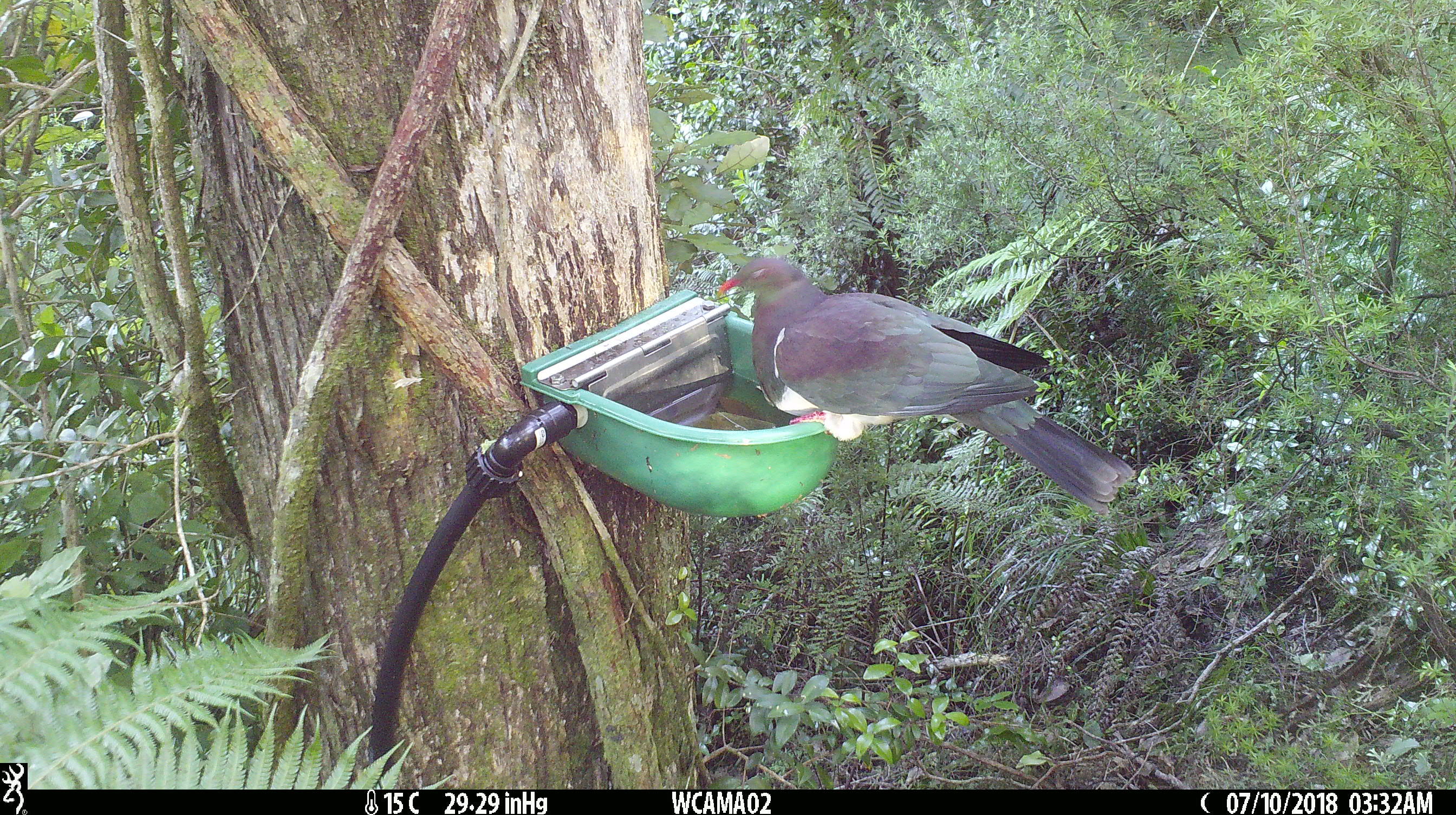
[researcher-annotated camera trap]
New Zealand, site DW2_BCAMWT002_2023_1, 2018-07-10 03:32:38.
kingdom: Animalia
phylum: Chordata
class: Aves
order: Columbiformes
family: Columbidae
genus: Hemiphaga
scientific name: Hemiphaga novaeseelandiae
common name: new zealand pigeon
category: kereru